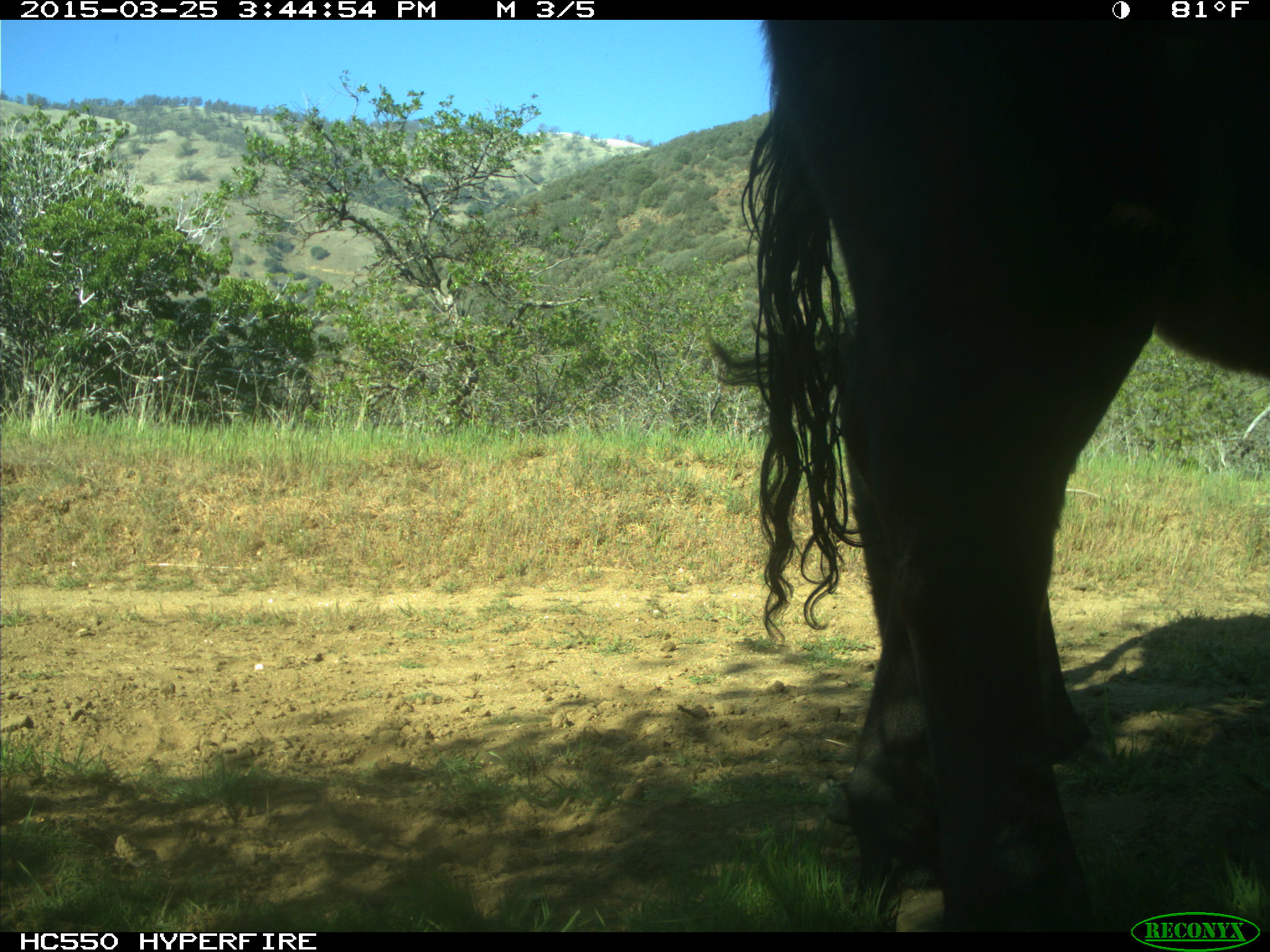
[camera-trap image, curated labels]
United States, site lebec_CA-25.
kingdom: Animalia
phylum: Chordata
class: Mammalia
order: Artiodactyla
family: Bovidae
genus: Bos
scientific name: Bos taurus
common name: domestic cow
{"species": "Bos taurus (domestic cow)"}